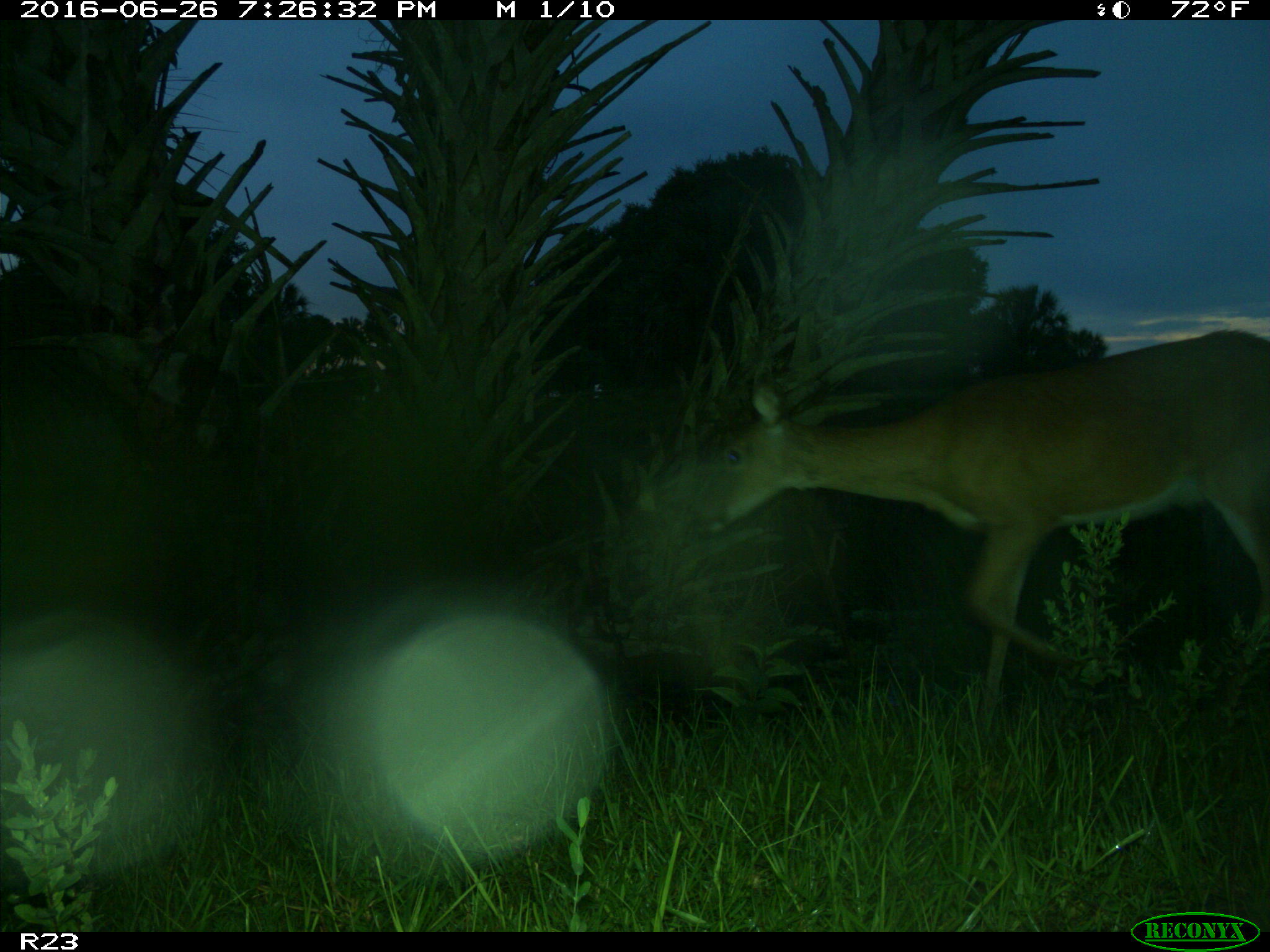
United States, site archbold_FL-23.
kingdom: Animalia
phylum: Chordata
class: Mammalia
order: Artiodactyla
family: Cervidae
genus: Odocoileus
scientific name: Odocoileus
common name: deer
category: unidentified deer